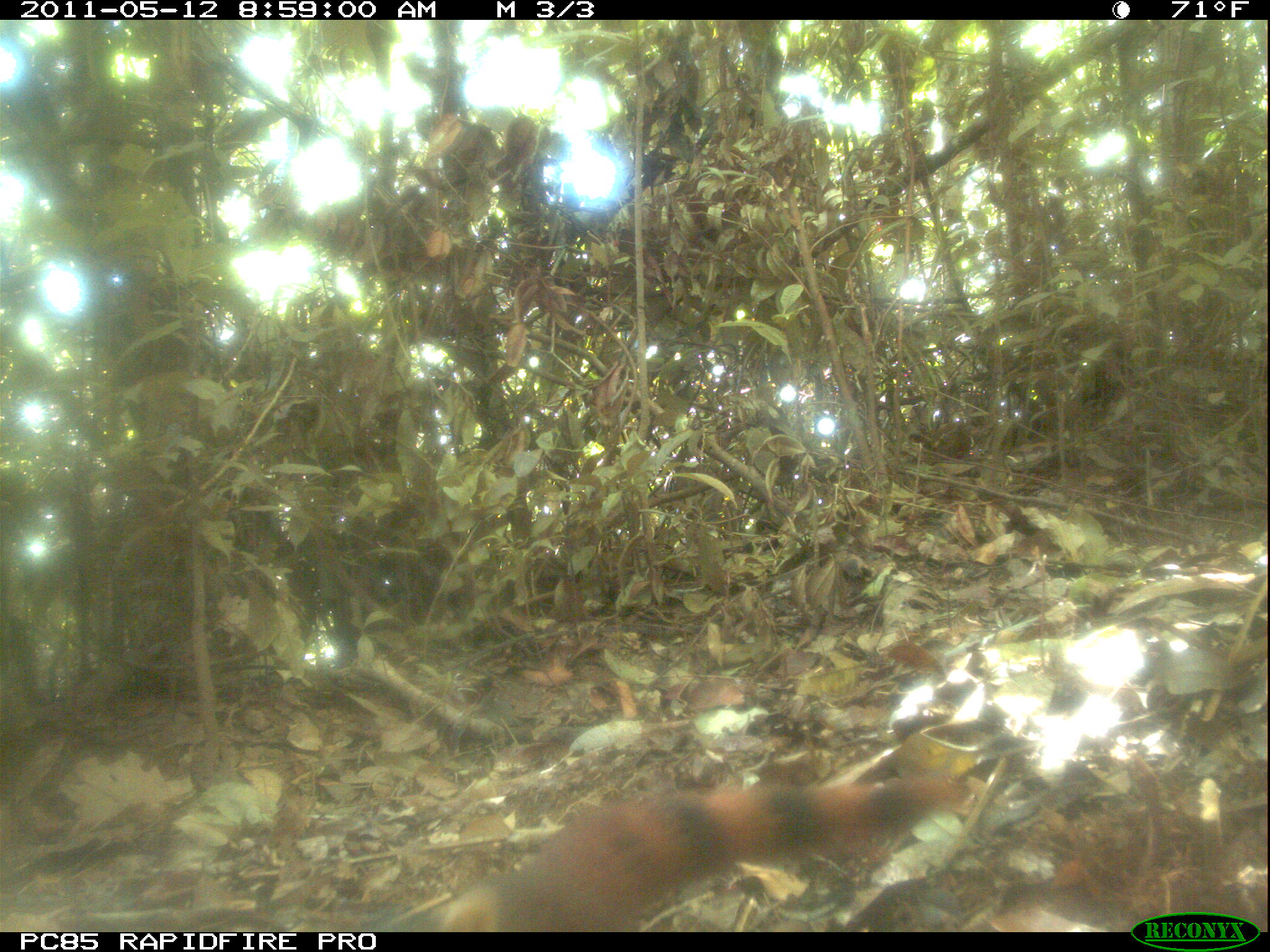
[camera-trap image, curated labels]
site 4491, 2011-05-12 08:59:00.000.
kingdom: Animalia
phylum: Chordata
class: Mammalia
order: Carnivora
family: Eupleridae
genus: Galidia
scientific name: Galidia elegans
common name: ring-tailed vontsira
Galidia elegans (ring-tailed vontsira), count 1.